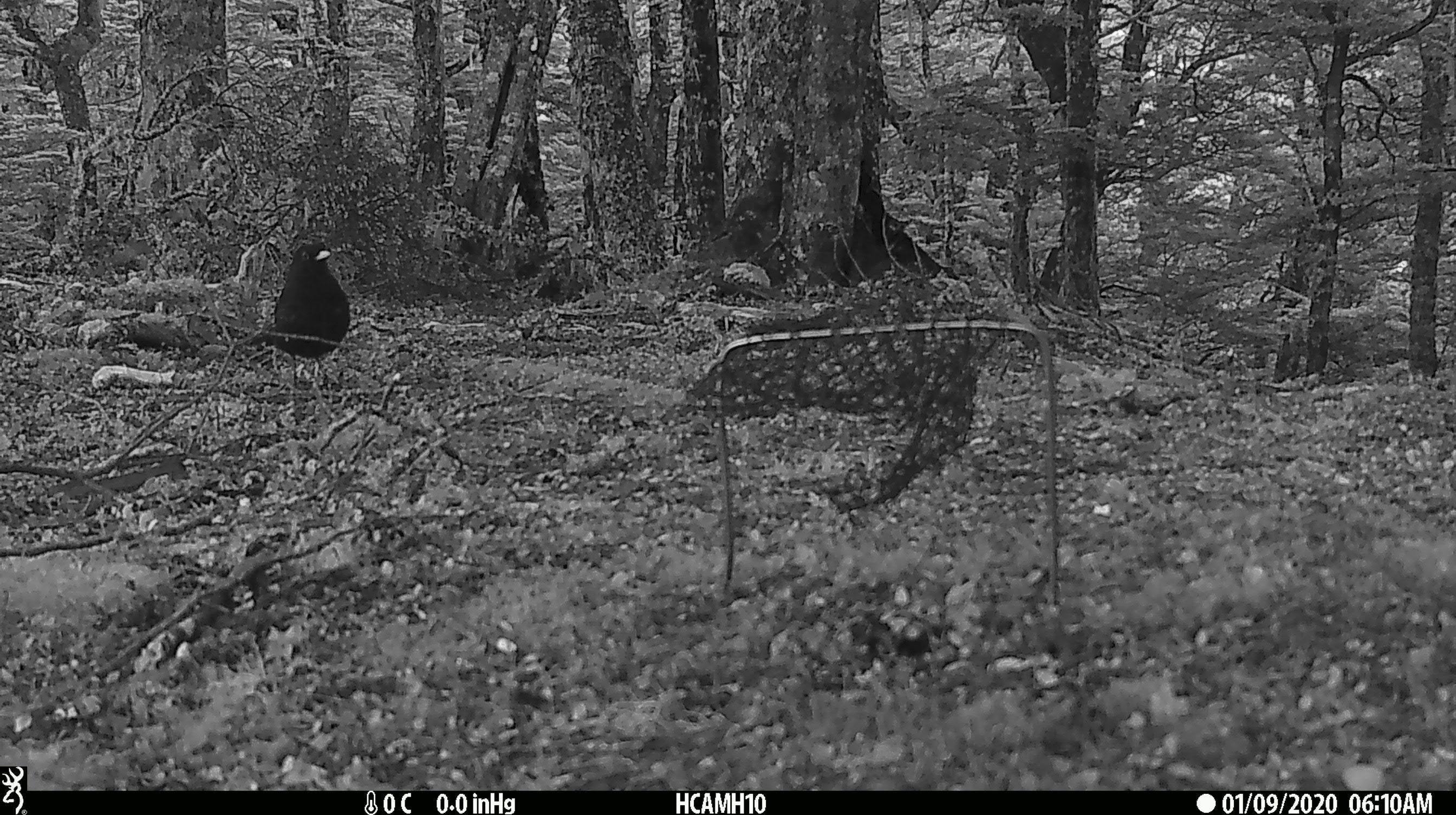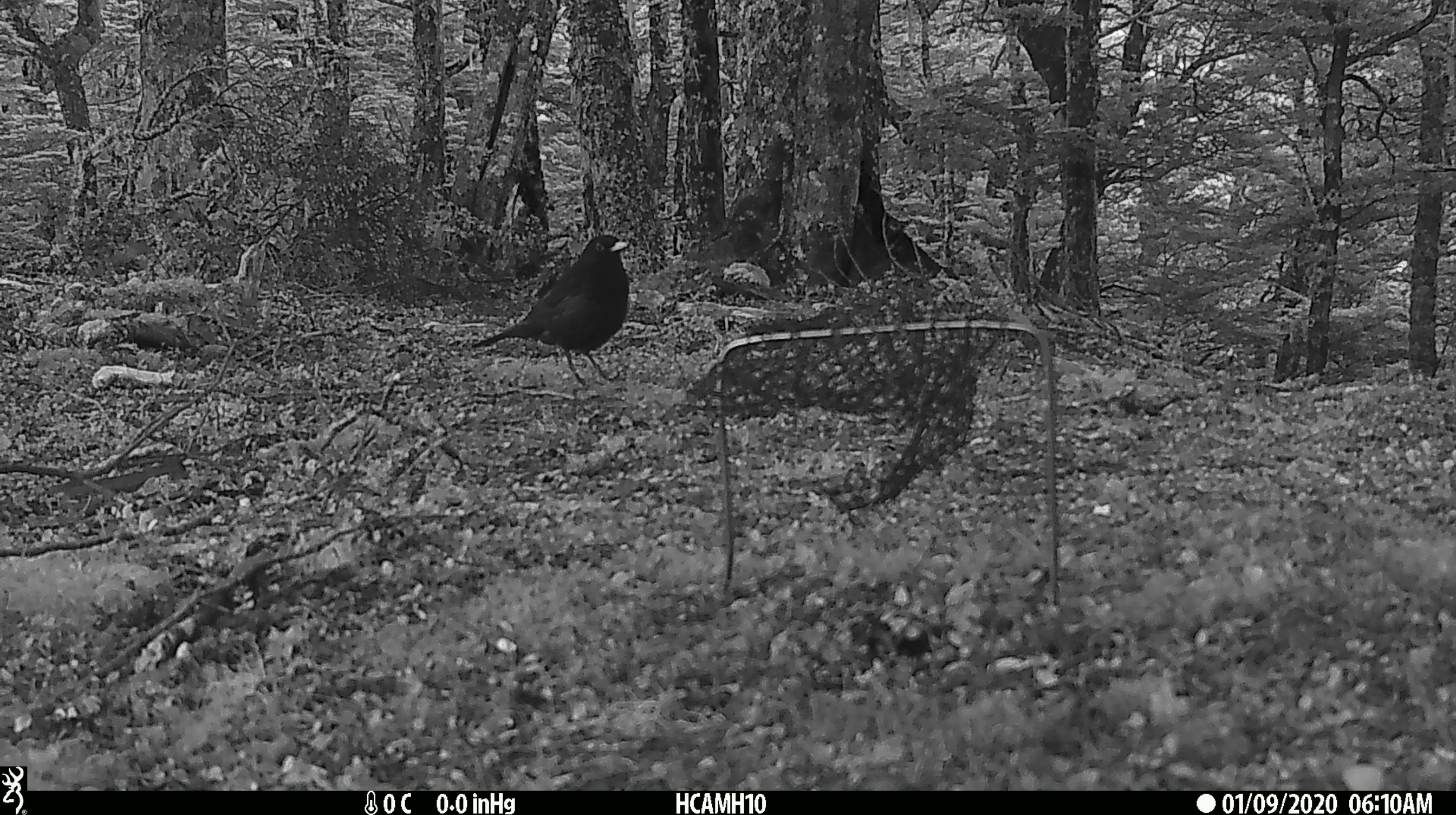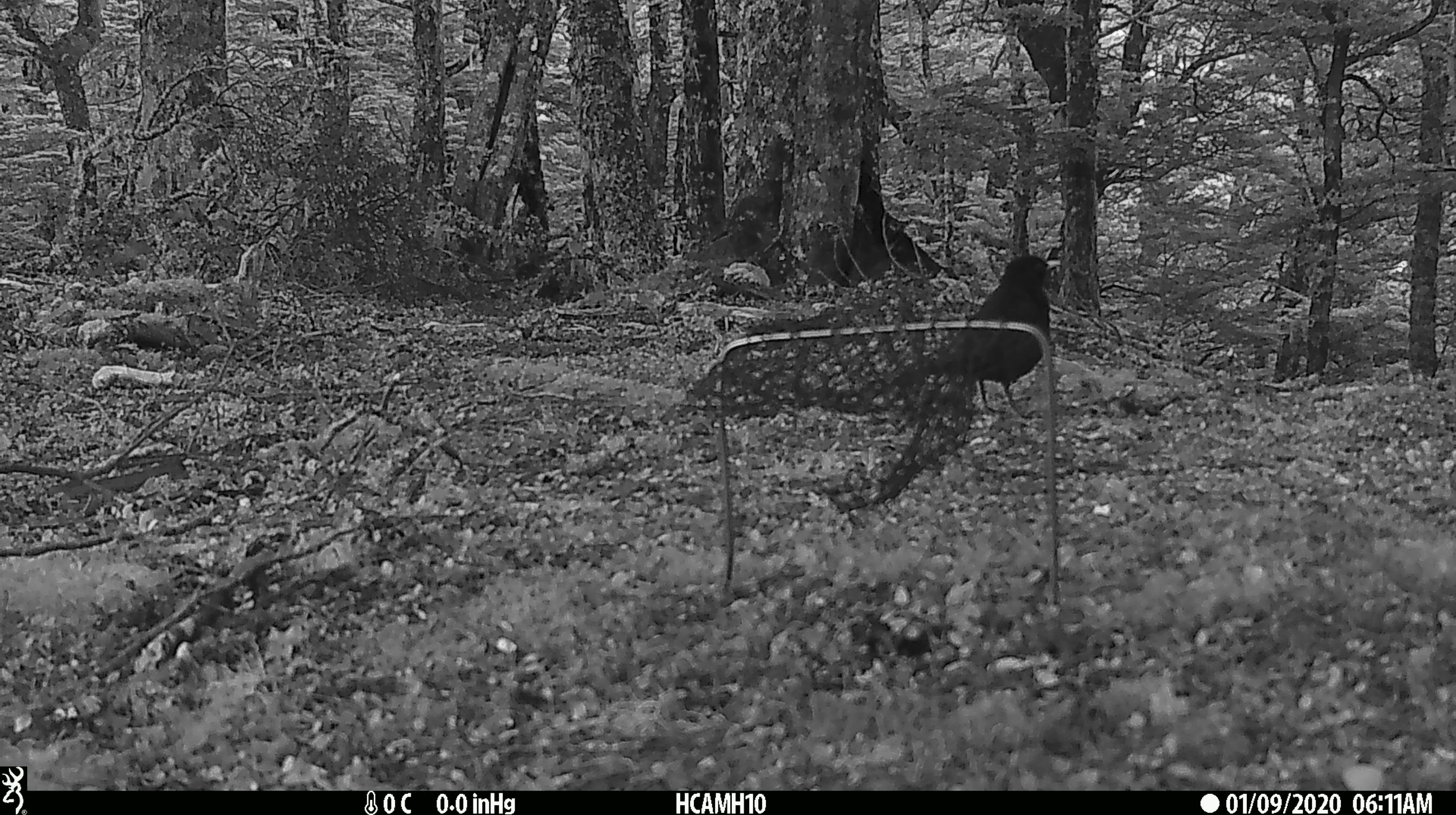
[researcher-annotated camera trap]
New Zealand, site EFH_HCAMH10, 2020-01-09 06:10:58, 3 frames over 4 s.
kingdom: Animalia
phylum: Chordata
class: Aves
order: Passeriformes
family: Turdidae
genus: Turdus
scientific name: Turdus merula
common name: eurasian blackbird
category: blackbird